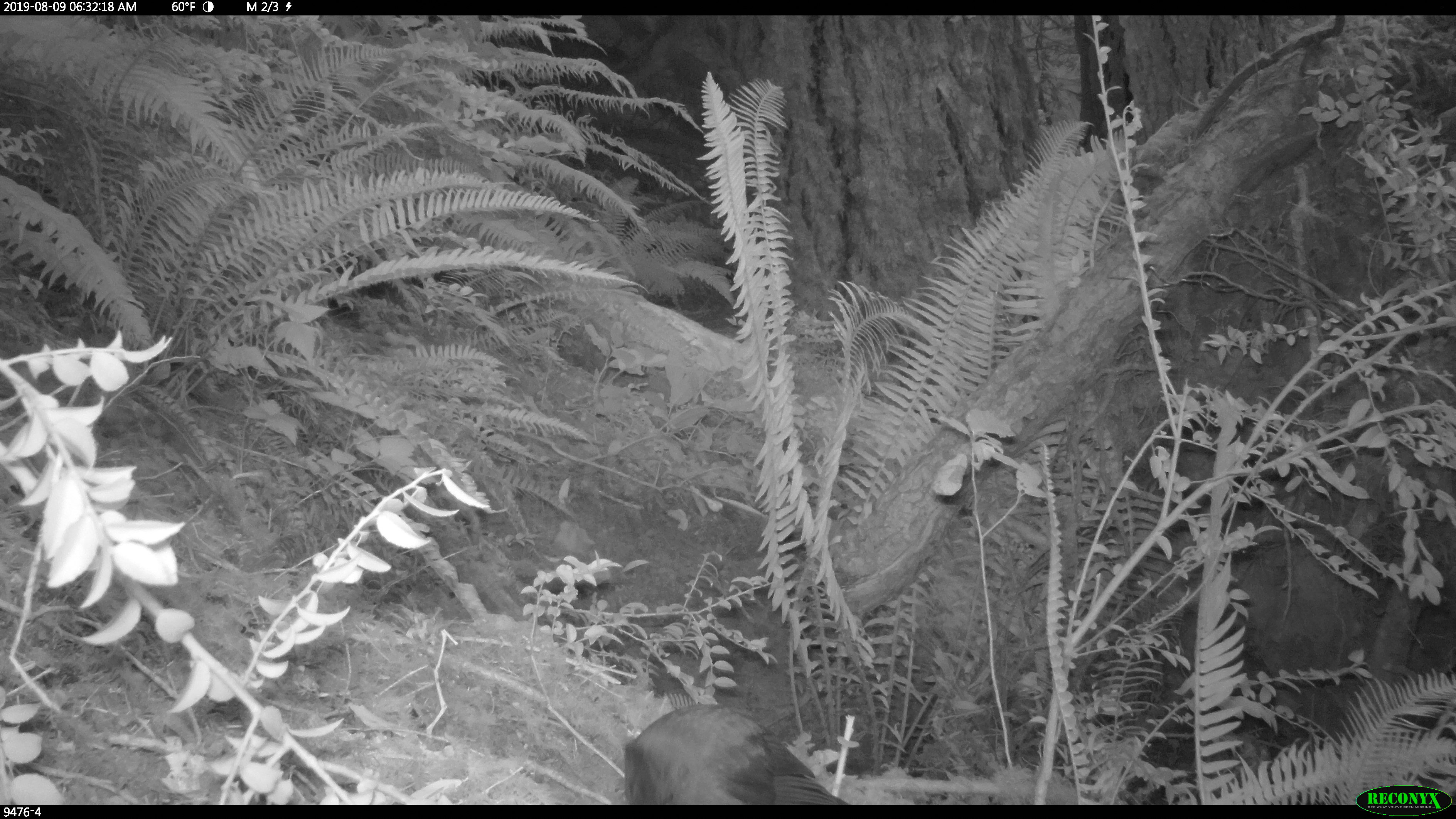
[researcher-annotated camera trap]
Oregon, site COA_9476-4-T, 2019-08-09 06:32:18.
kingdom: Animalia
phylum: Chordata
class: Aves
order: Passeriformes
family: Corvidae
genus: Cyanocitta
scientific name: Cyanocitta stelleri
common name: steller's jay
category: stellers jay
Stellers jay (steller's jay) (Cyanocitta stelleri).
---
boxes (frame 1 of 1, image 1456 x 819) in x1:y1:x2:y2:
stellers jay: 622:698:852:802